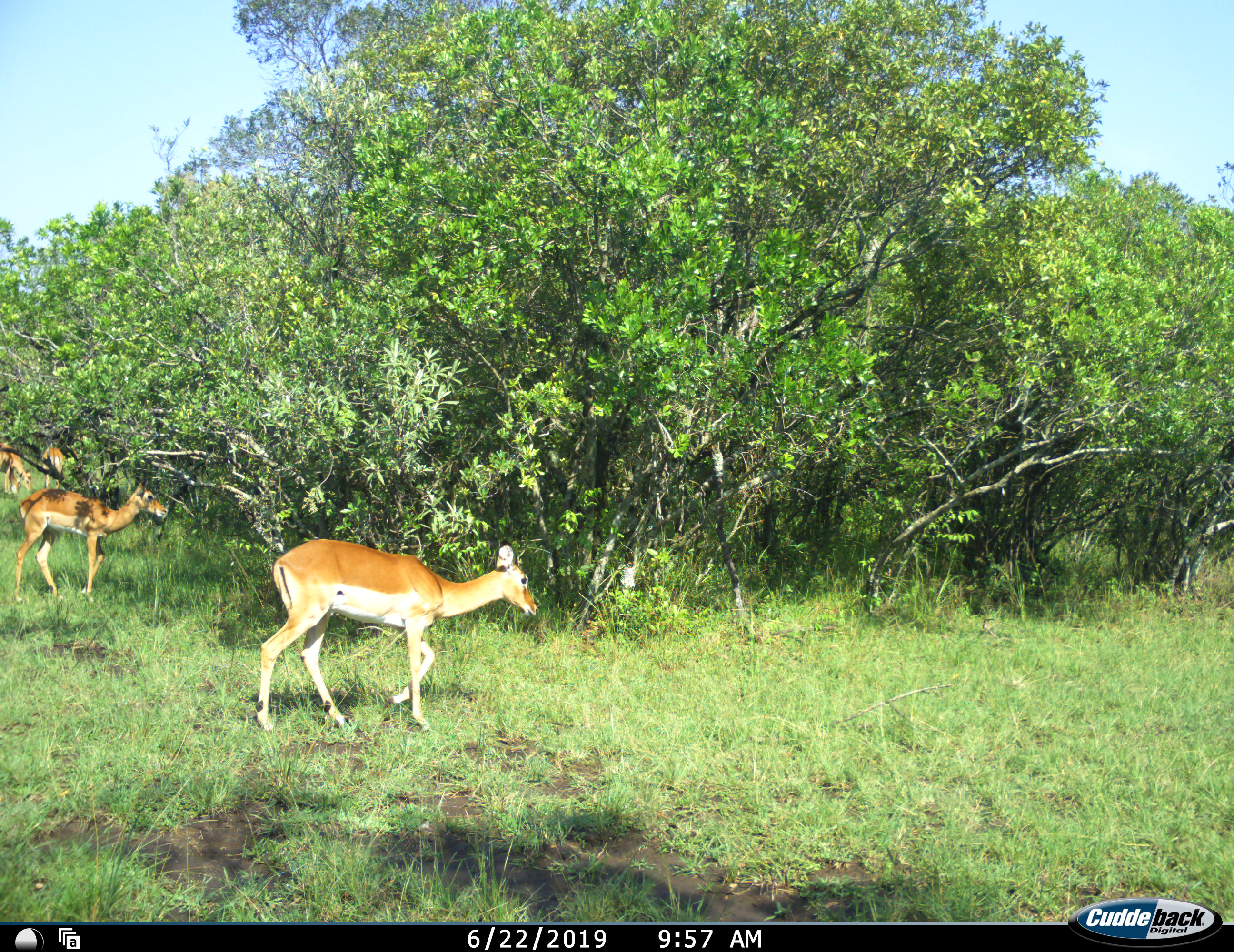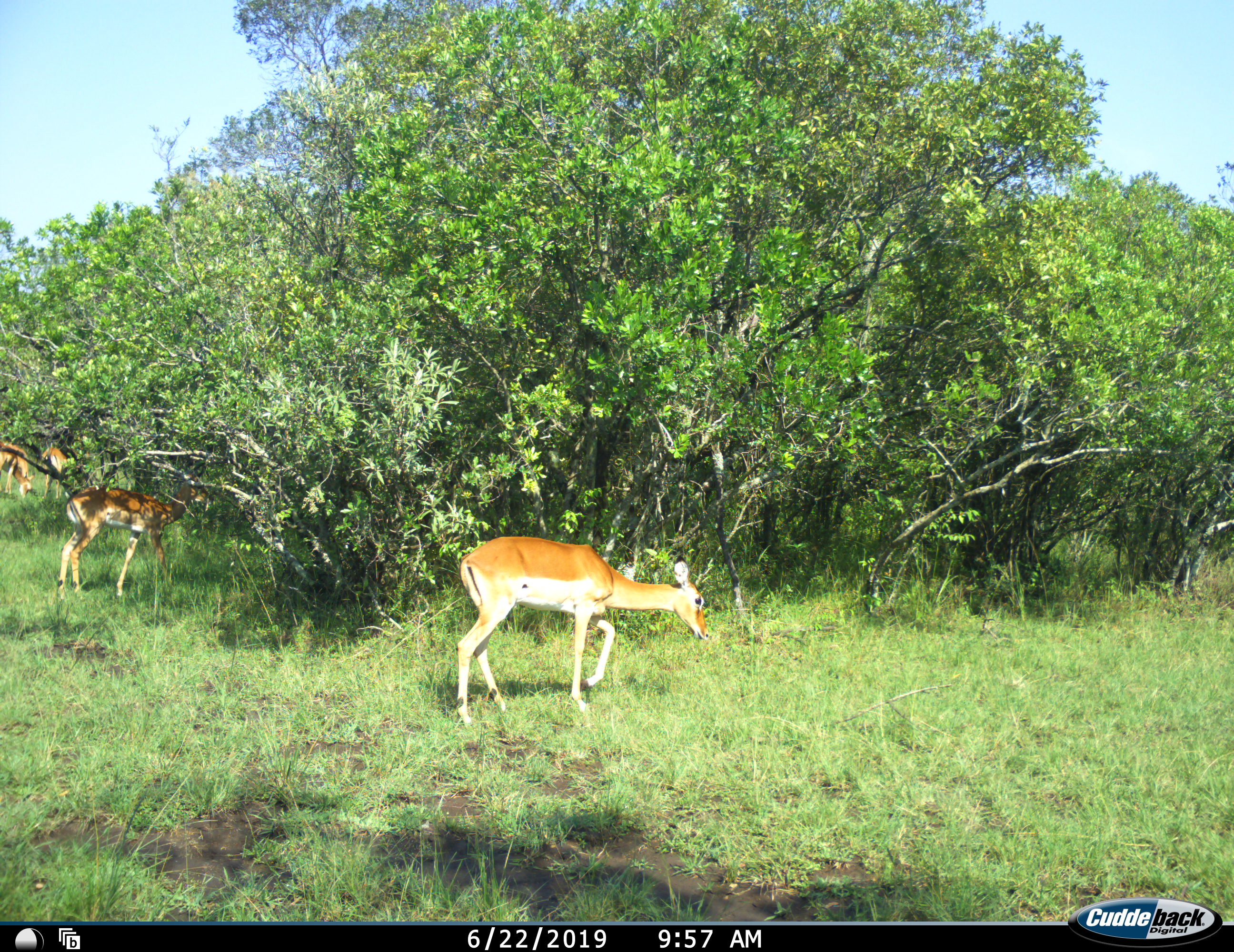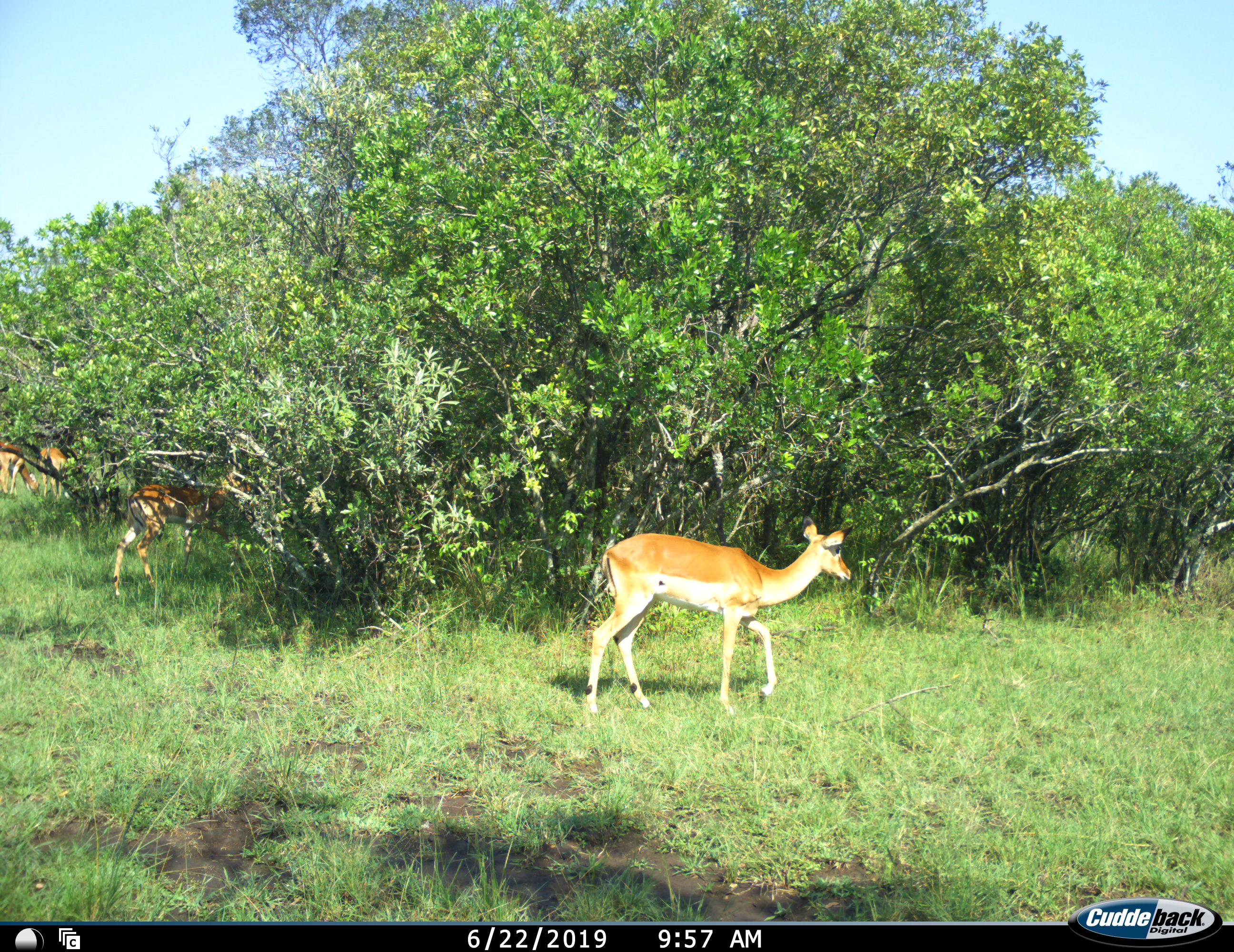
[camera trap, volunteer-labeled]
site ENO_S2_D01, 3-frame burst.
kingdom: Animalia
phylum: Chordata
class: Mammalia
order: Artiodactyla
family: Bovidae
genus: Aepyceros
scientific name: Aepyceros melampus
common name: impala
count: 4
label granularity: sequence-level